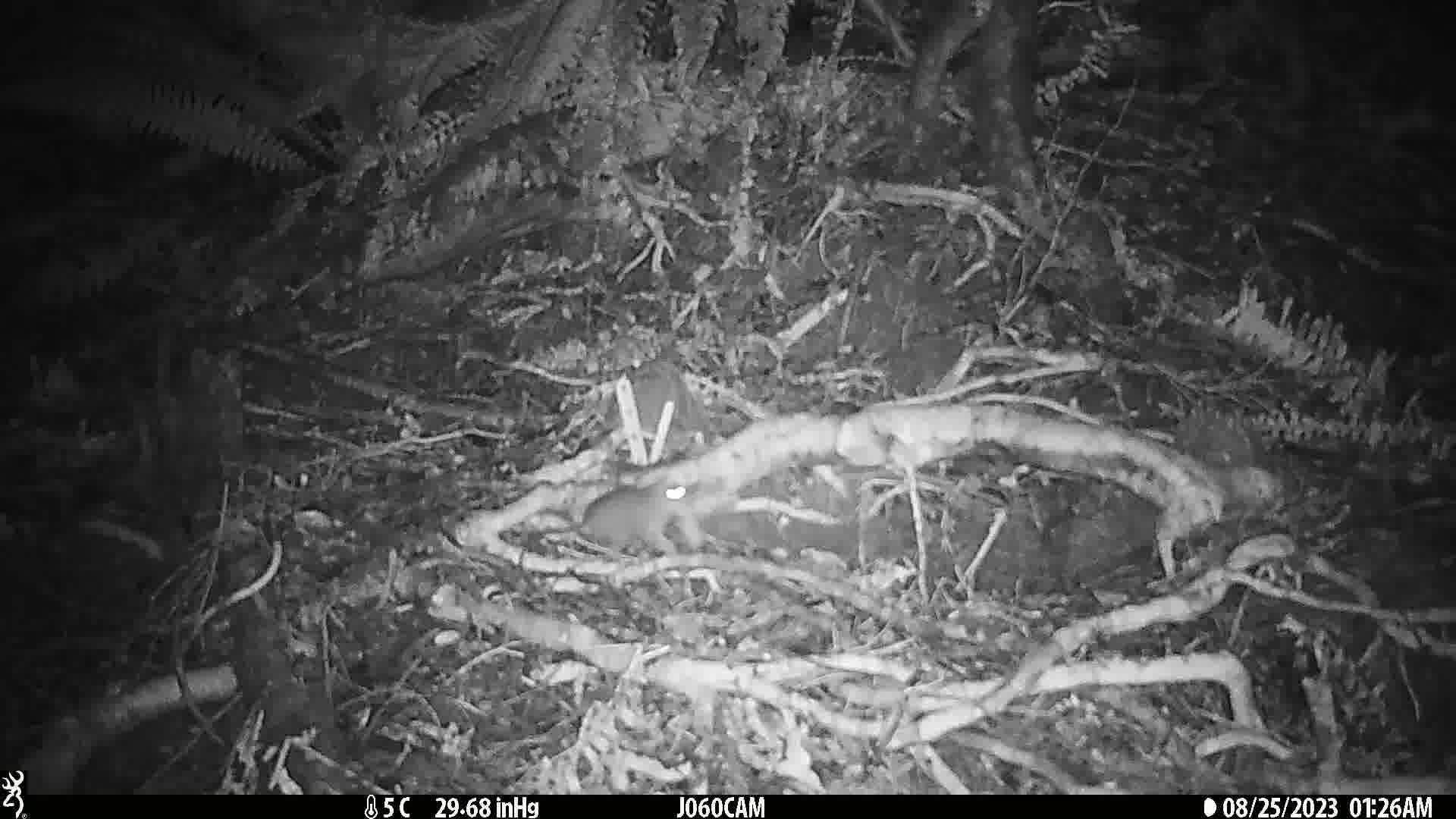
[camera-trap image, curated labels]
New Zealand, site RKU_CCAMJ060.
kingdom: Animalia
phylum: Chordata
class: Mammalia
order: Rodentia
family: Muridae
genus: Rattus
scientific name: Rattus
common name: rat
Rat (Rattus).